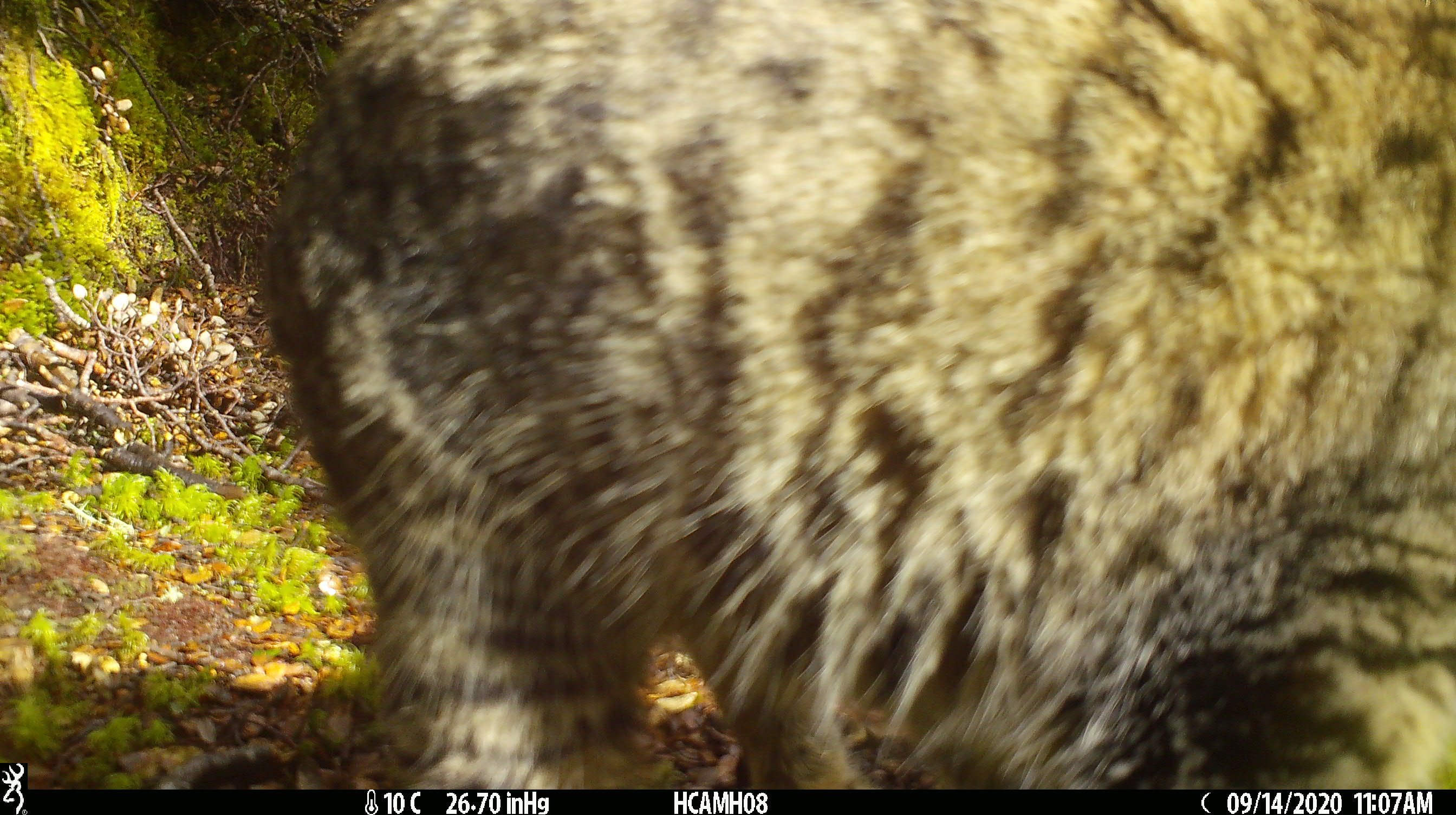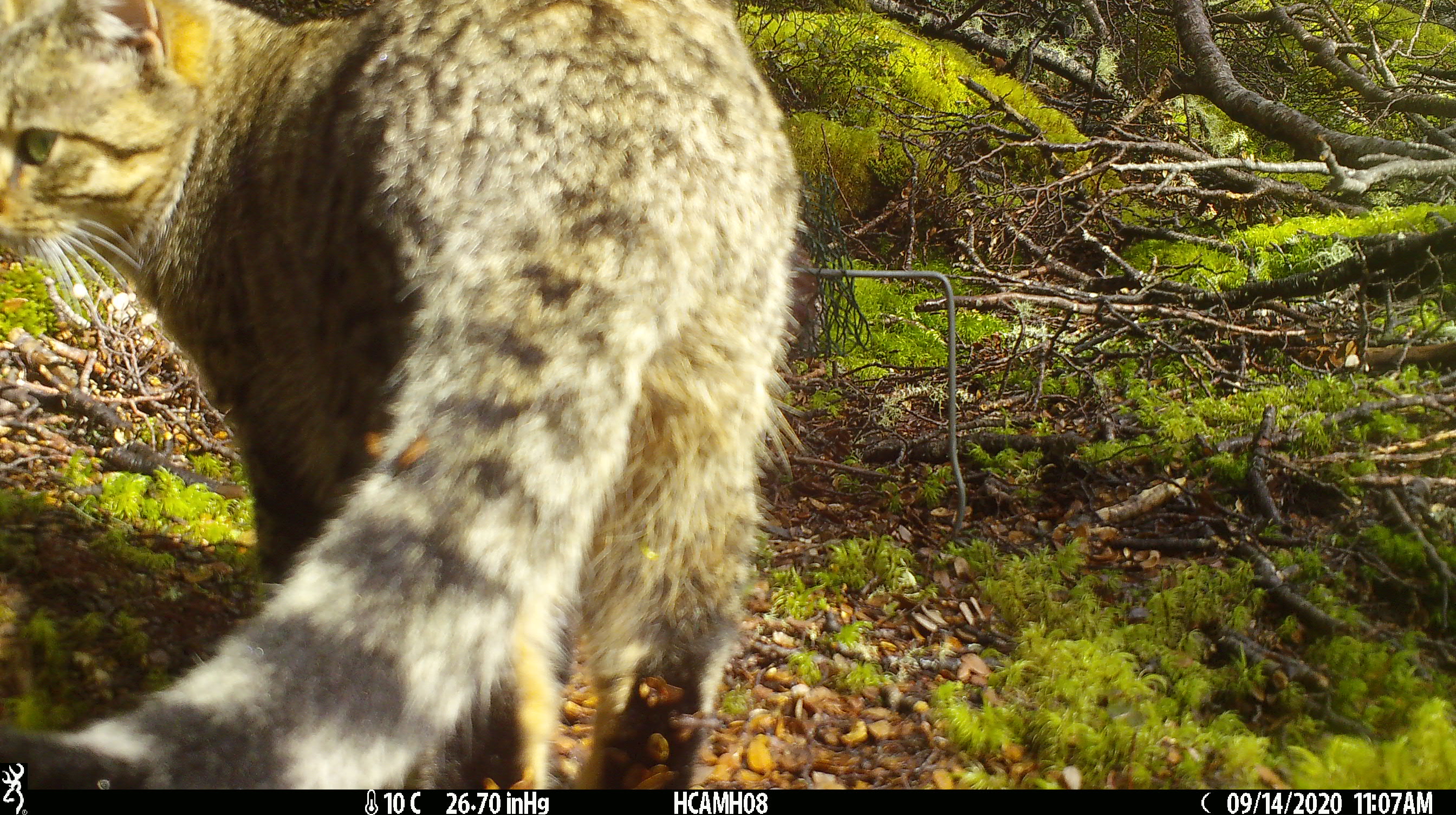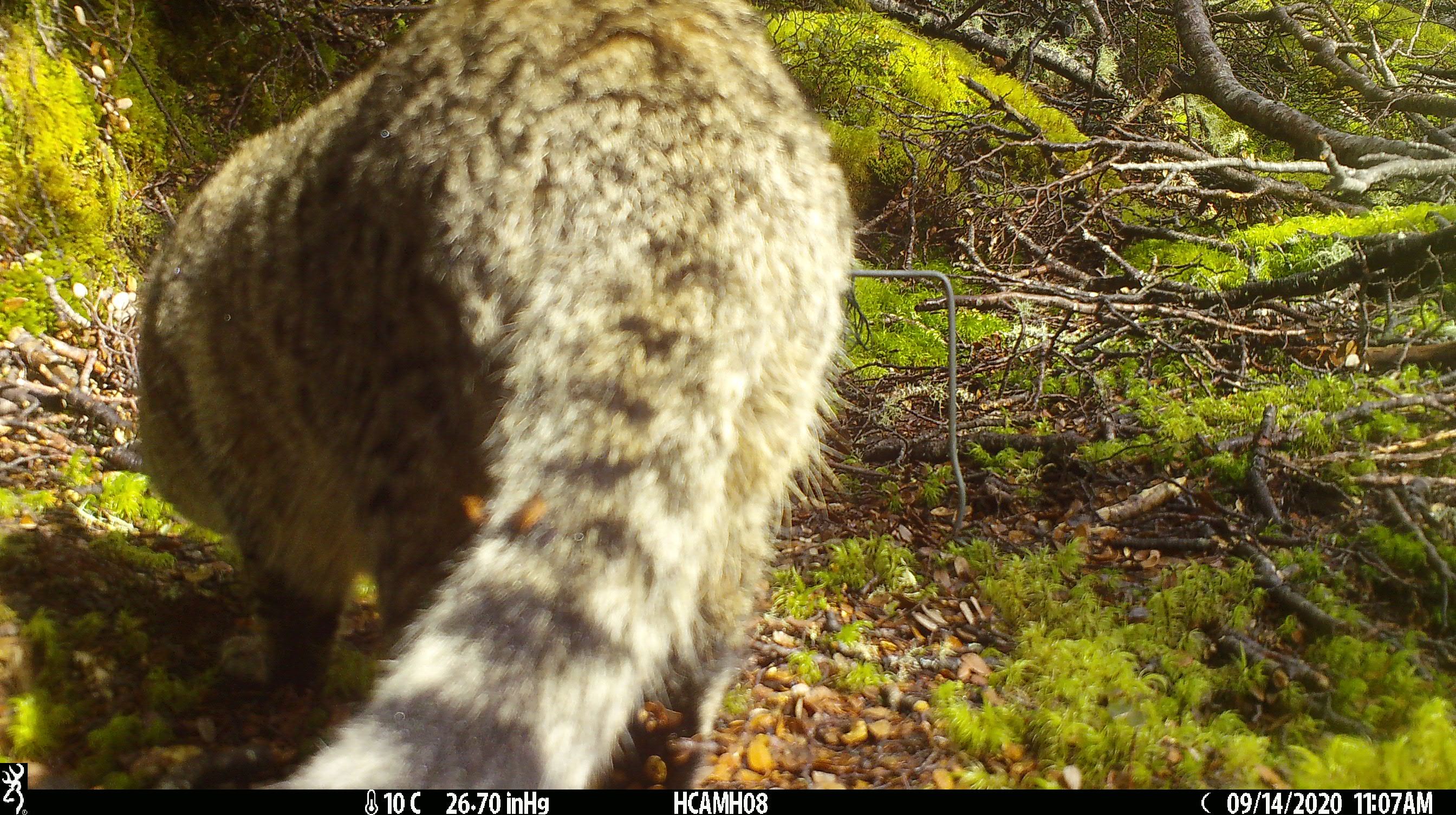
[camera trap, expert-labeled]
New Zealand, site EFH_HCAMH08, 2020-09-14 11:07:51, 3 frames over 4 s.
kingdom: Animalia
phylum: Chordata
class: Mammalia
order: Carnivora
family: Felidae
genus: Felis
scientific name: Felis catus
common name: domestic cat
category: cat